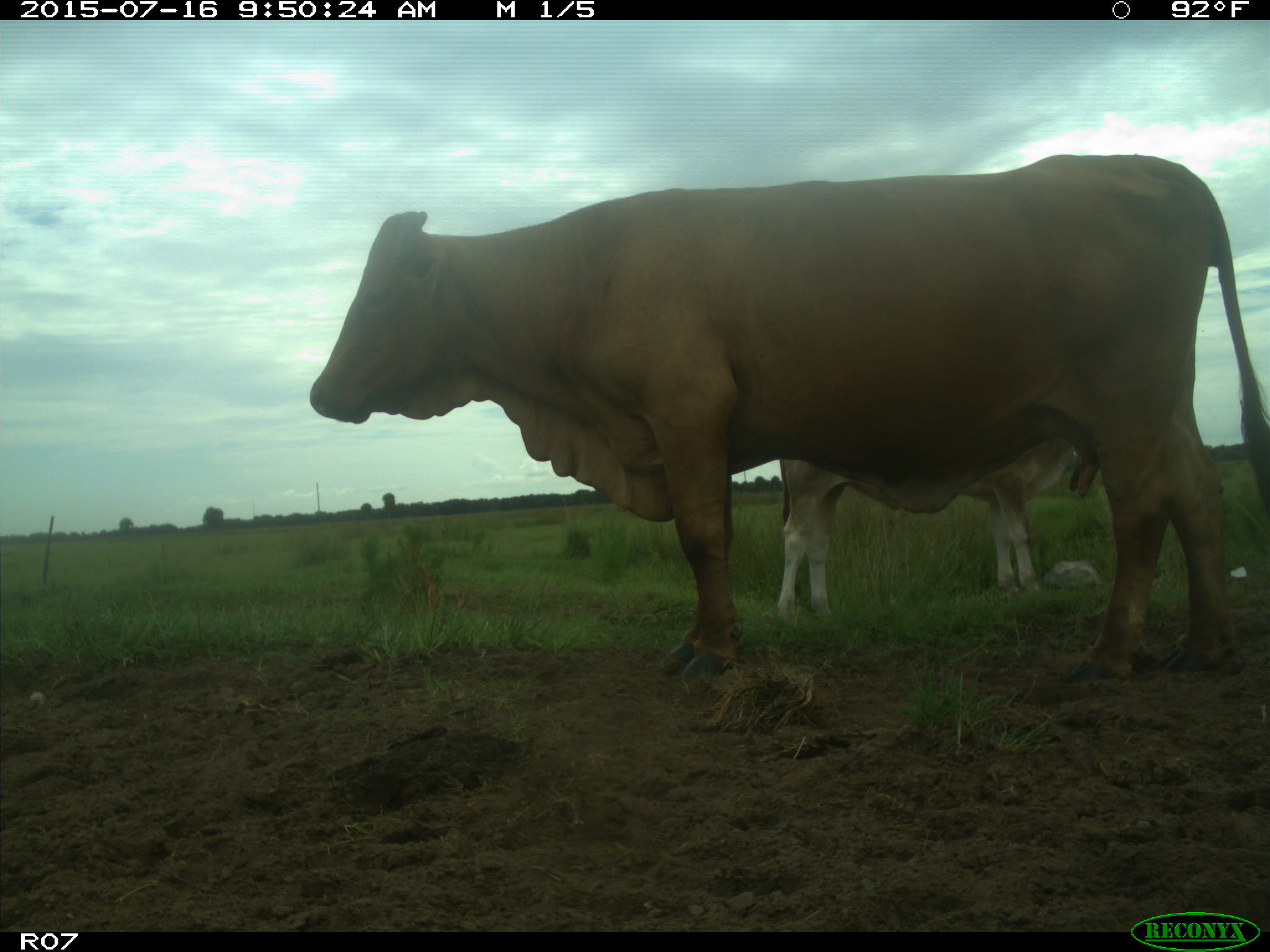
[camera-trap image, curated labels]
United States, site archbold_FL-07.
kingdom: Animalia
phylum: Chordata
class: Mammalia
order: Artiodactyla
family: Bovidae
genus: Bos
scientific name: Bos taurus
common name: domestic cow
Bos taurus (domestic cow).